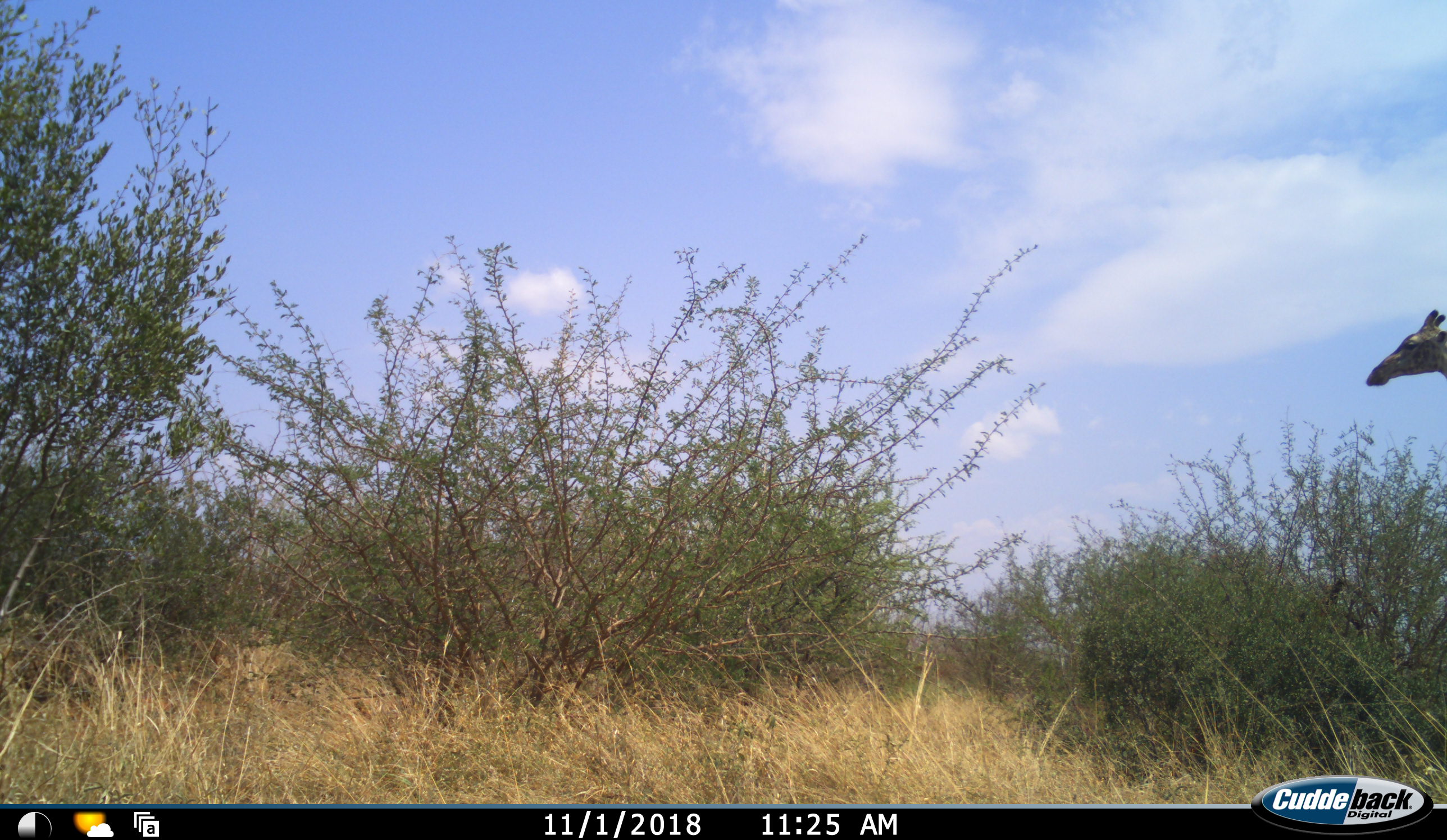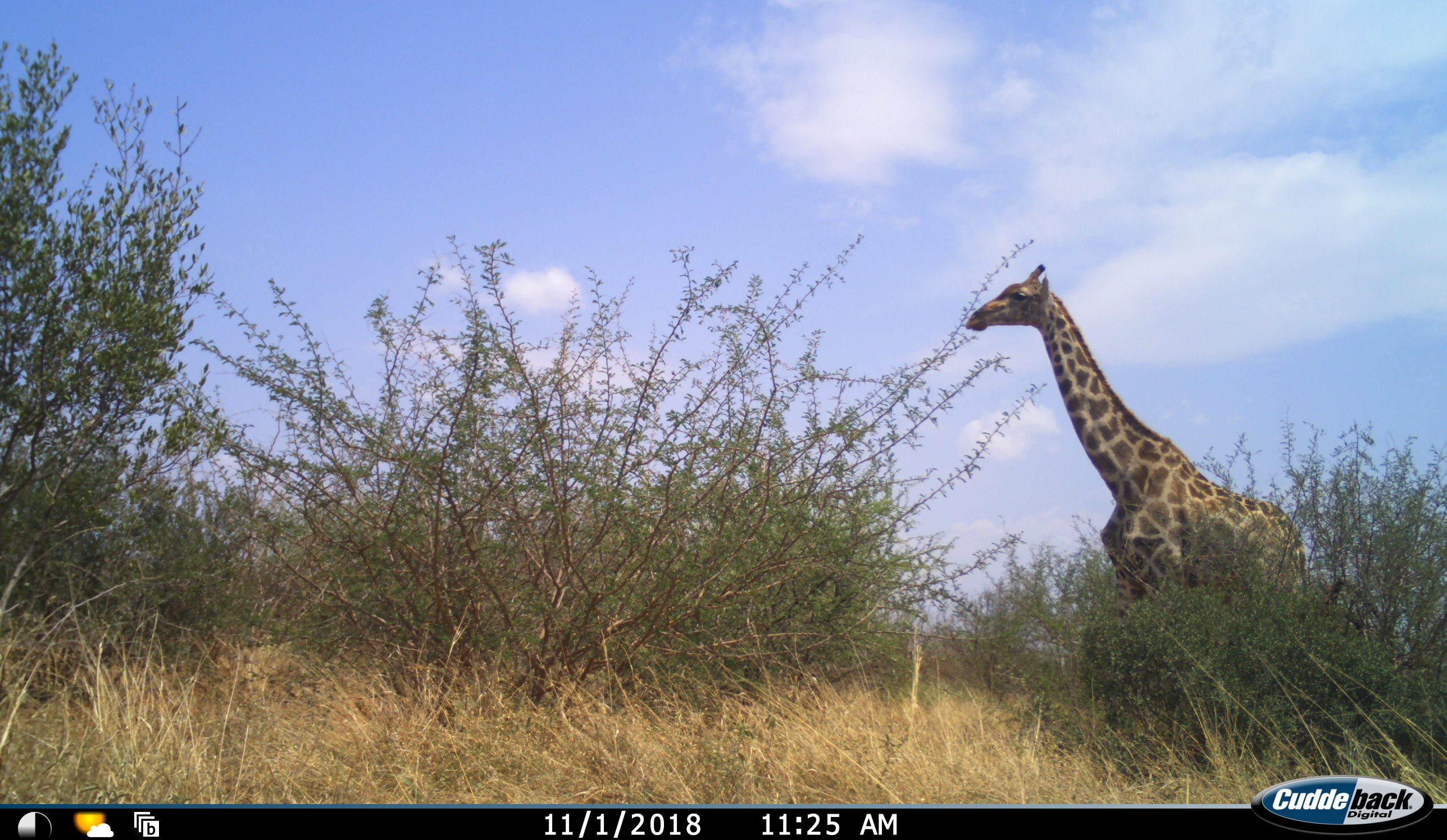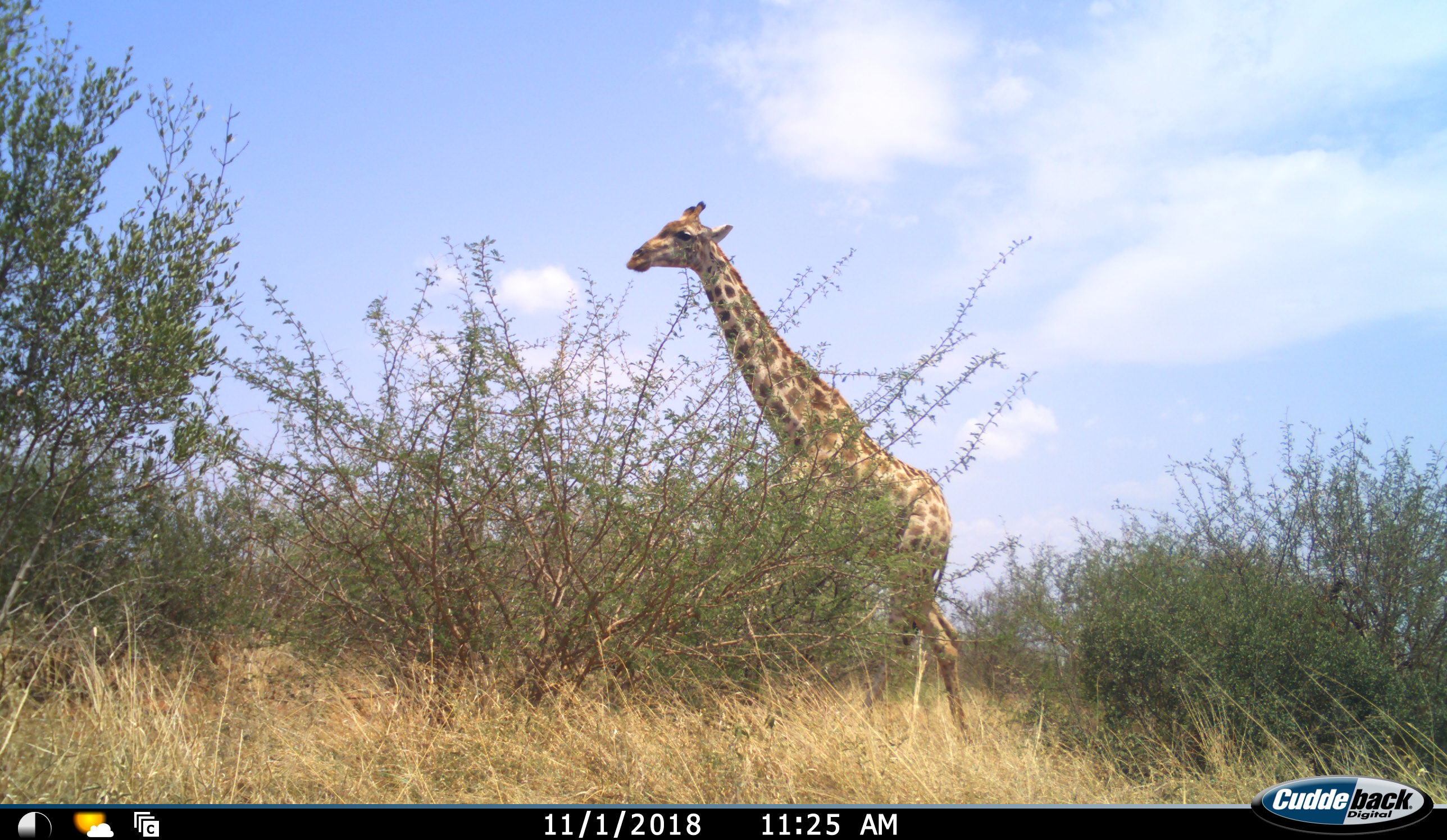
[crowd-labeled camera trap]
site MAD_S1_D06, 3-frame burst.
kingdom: Animalia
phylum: Chordata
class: Mammalia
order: Artiodactyla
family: Giraffidae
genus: Giraffa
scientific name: Giraffa camelopardalis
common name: giraffe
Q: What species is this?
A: Giraffe (Giraffa camelopardalis).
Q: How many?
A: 1.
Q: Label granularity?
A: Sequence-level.